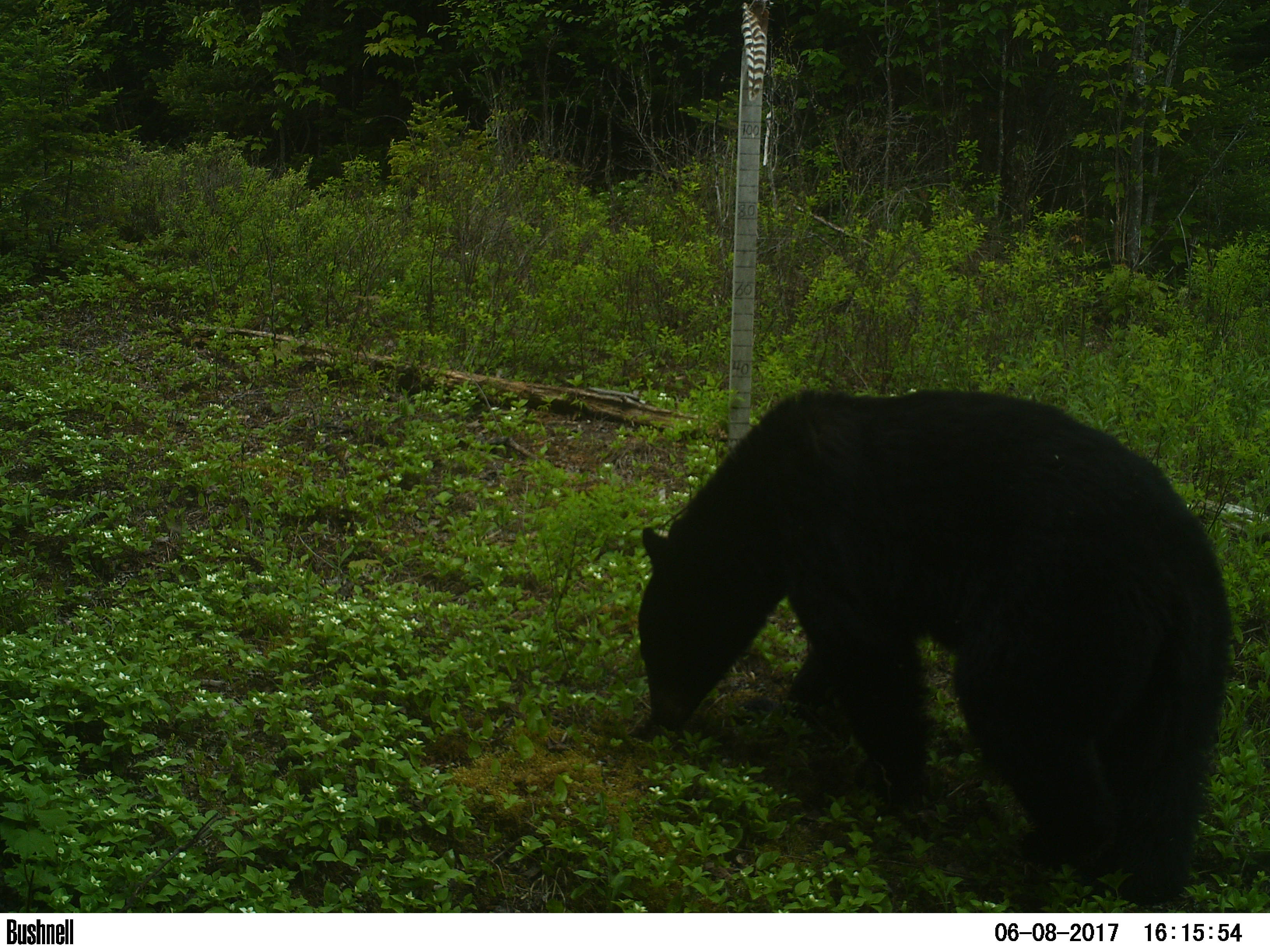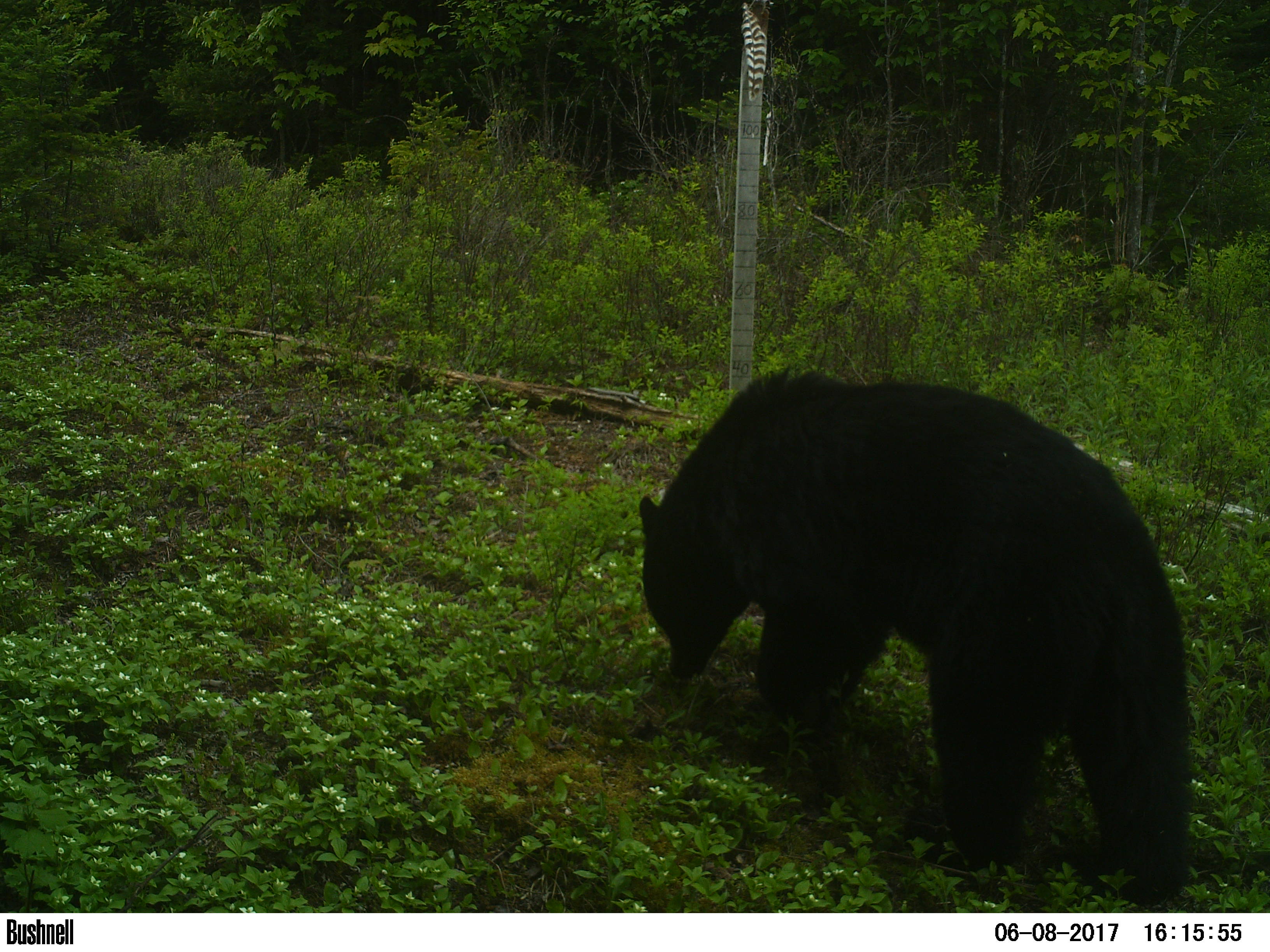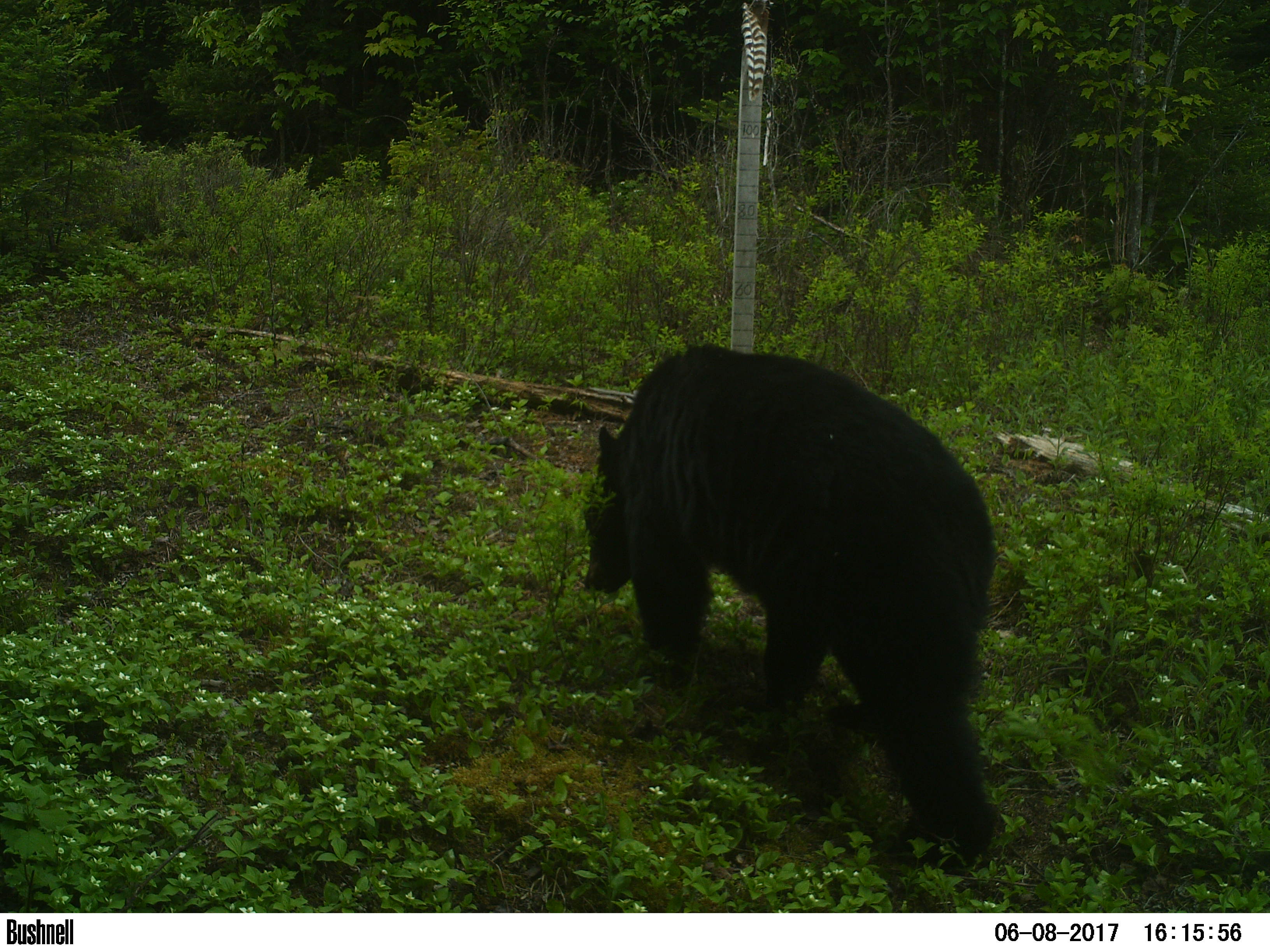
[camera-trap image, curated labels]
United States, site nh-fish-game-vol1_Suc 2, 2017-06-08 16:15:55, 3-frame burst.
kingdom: Animalia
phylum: Chordata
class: Mammalia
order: Carnivora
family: Ursidae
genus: Ursus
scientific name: Ursus americanus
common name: black bear